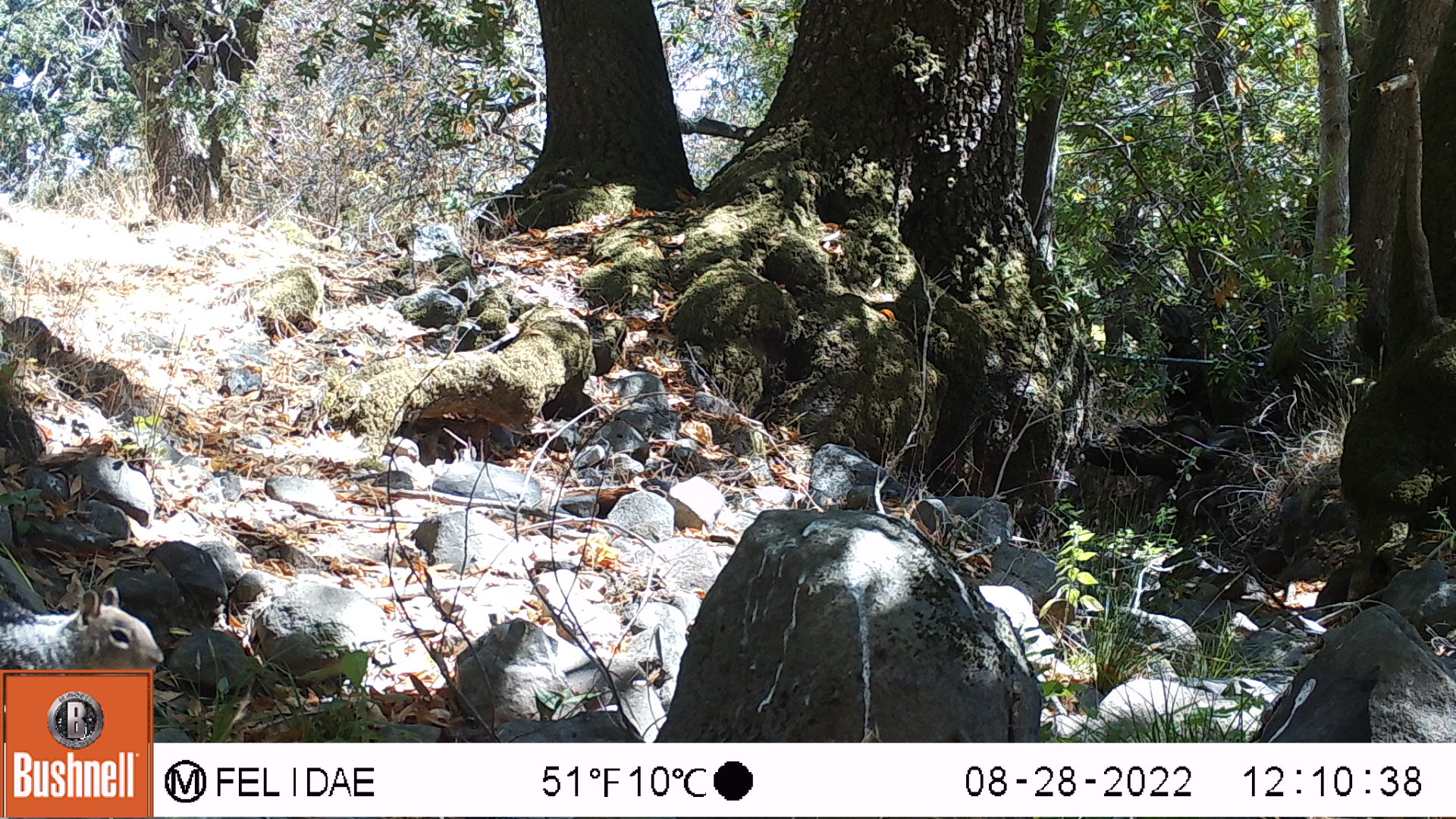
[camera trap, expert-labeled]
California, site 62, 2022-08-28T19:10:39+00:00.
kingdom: Animalia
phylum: Chordata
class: Mammalia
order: Rodentia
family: Sciuridae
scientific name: Sciuridae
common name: squirrel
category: unknown squirrel